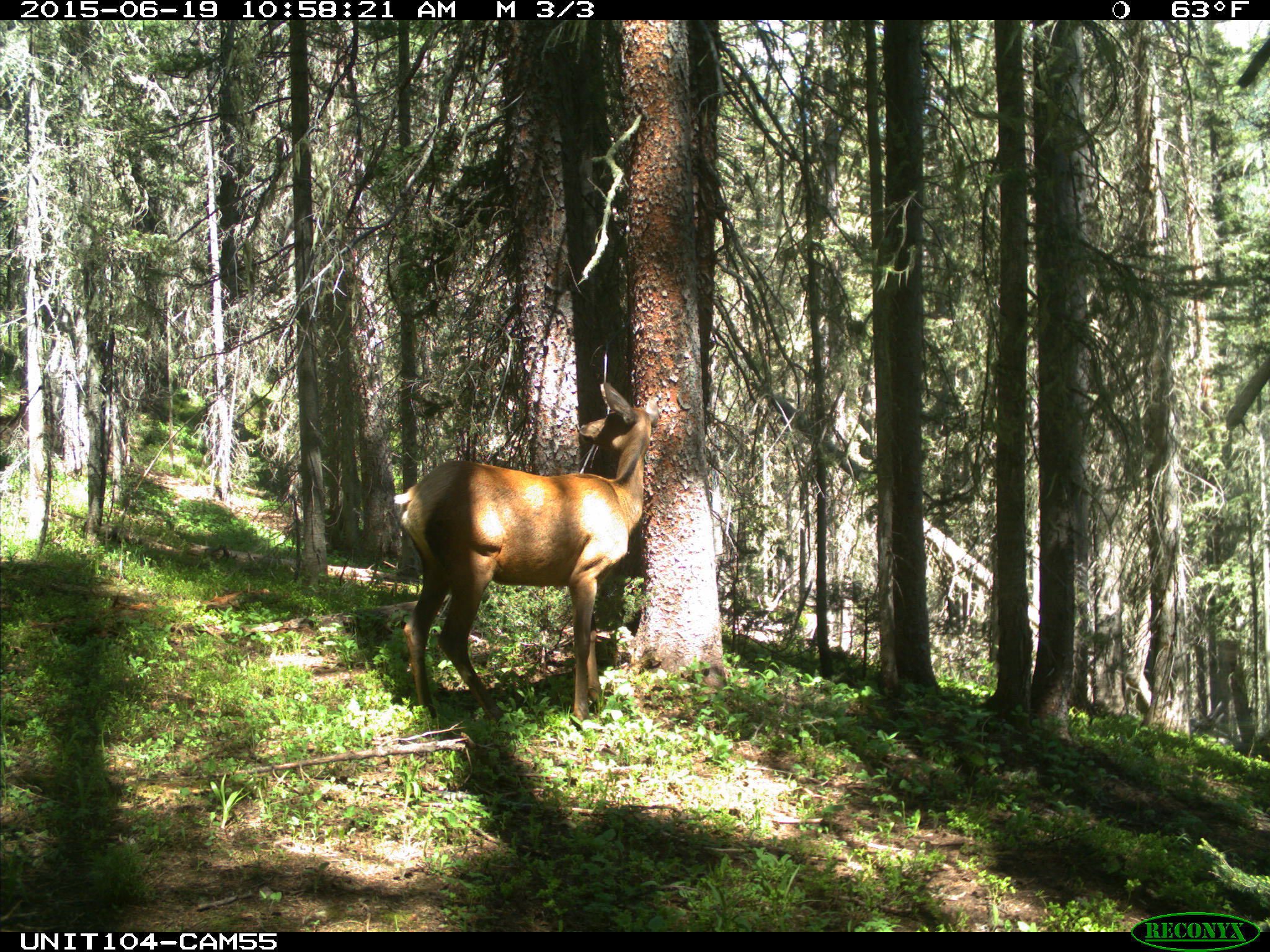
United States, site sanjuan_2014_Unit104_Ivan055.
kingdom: Animalia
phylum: Chordata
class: Mammalia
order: Artiodactyla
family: Cervidae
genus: Cervus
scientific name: Cervus elaphus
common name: red deer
Cervus elaphus (red deer).